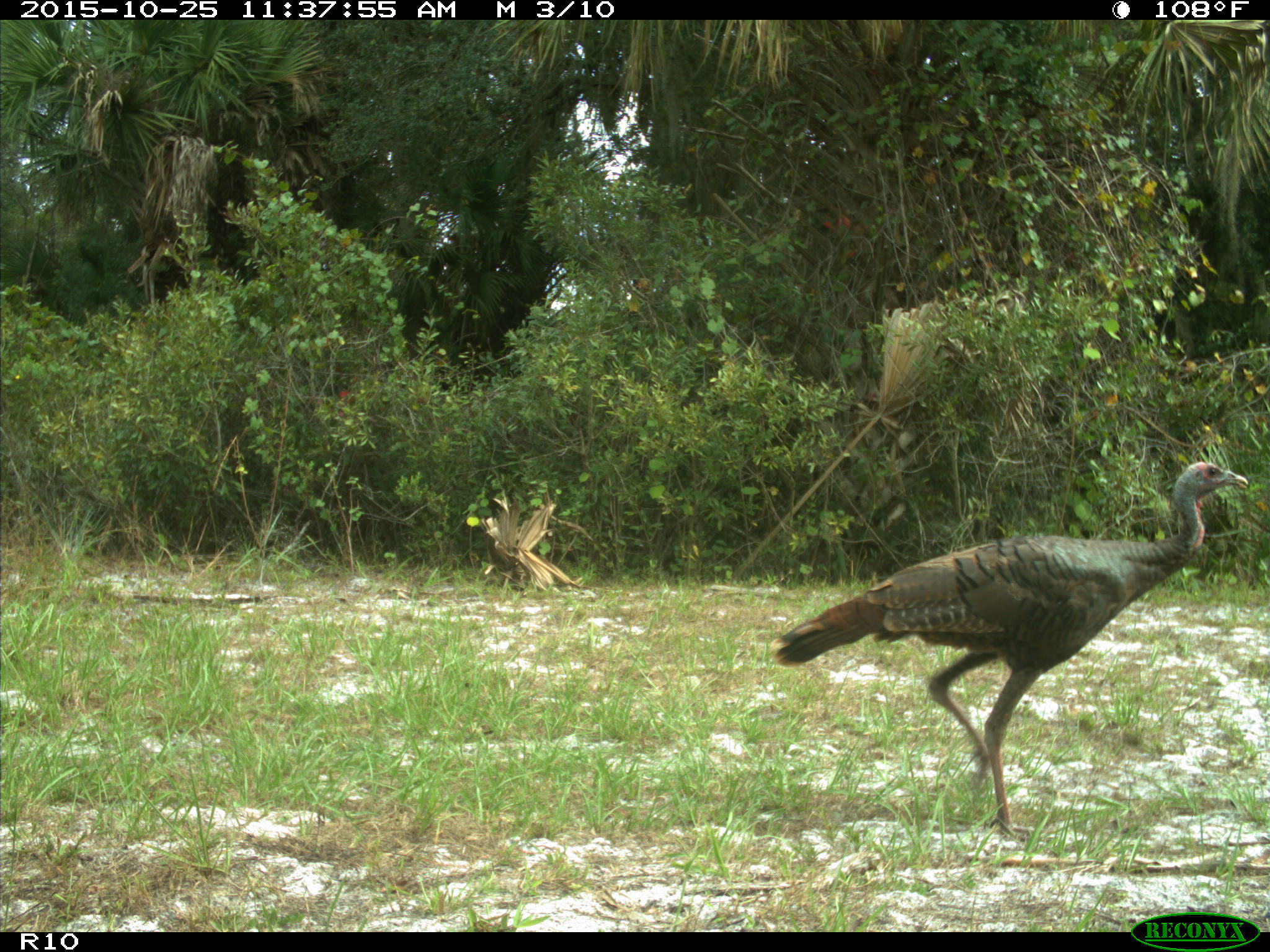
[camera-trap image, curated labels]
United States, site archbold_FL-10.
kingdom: Animalia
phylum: Chordata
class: Aves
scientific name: Aves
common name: birds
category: unidentified bird